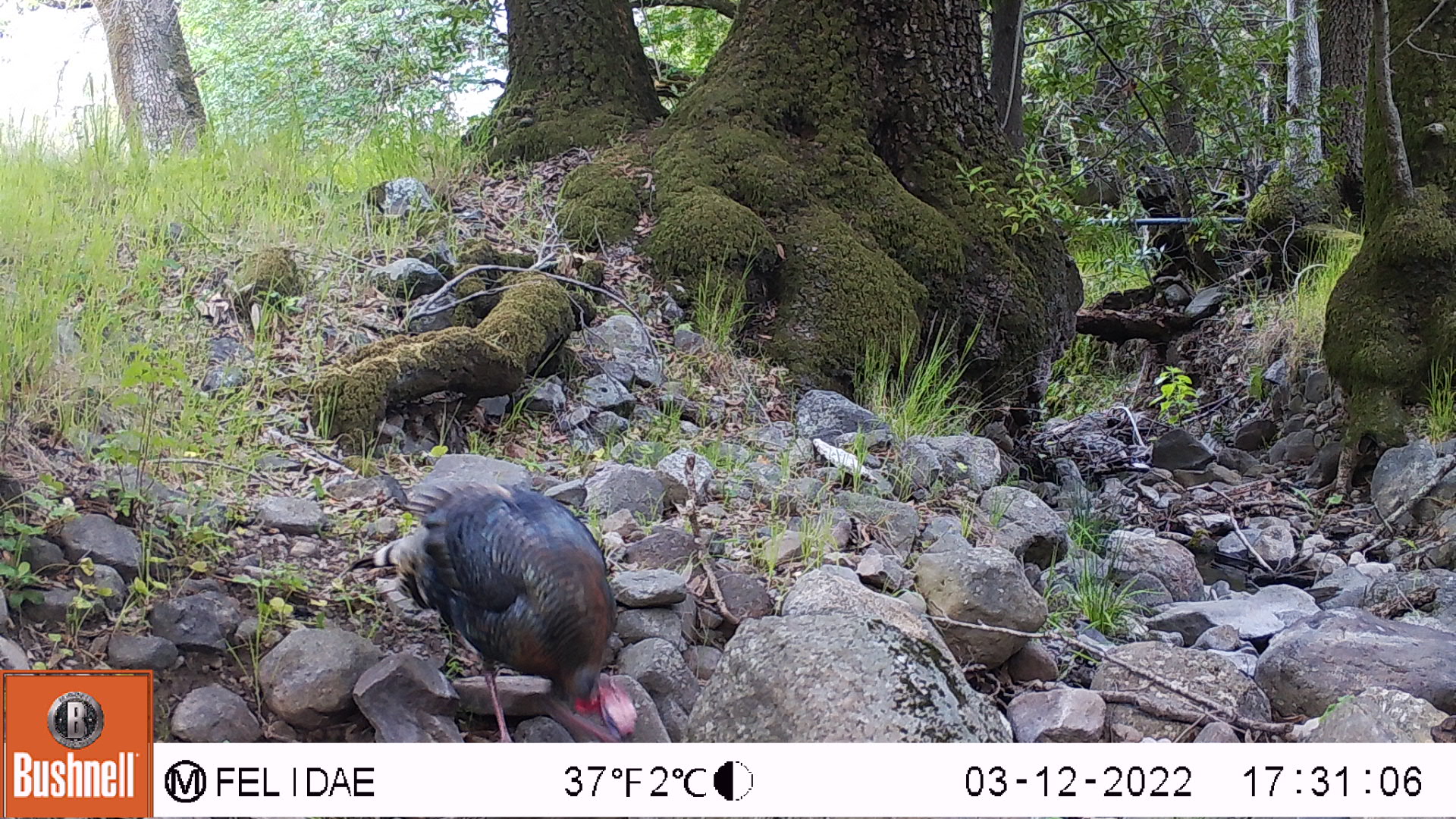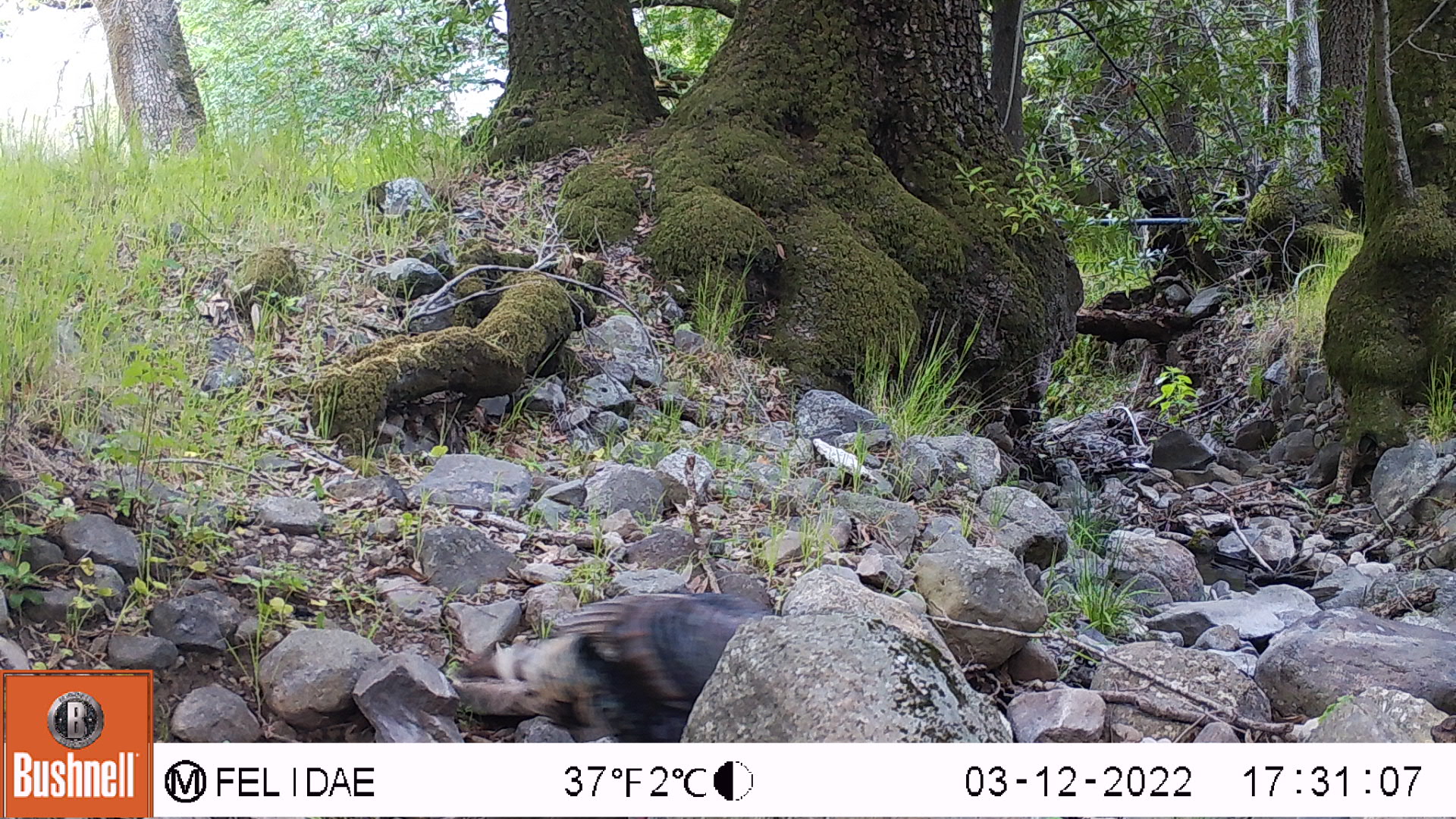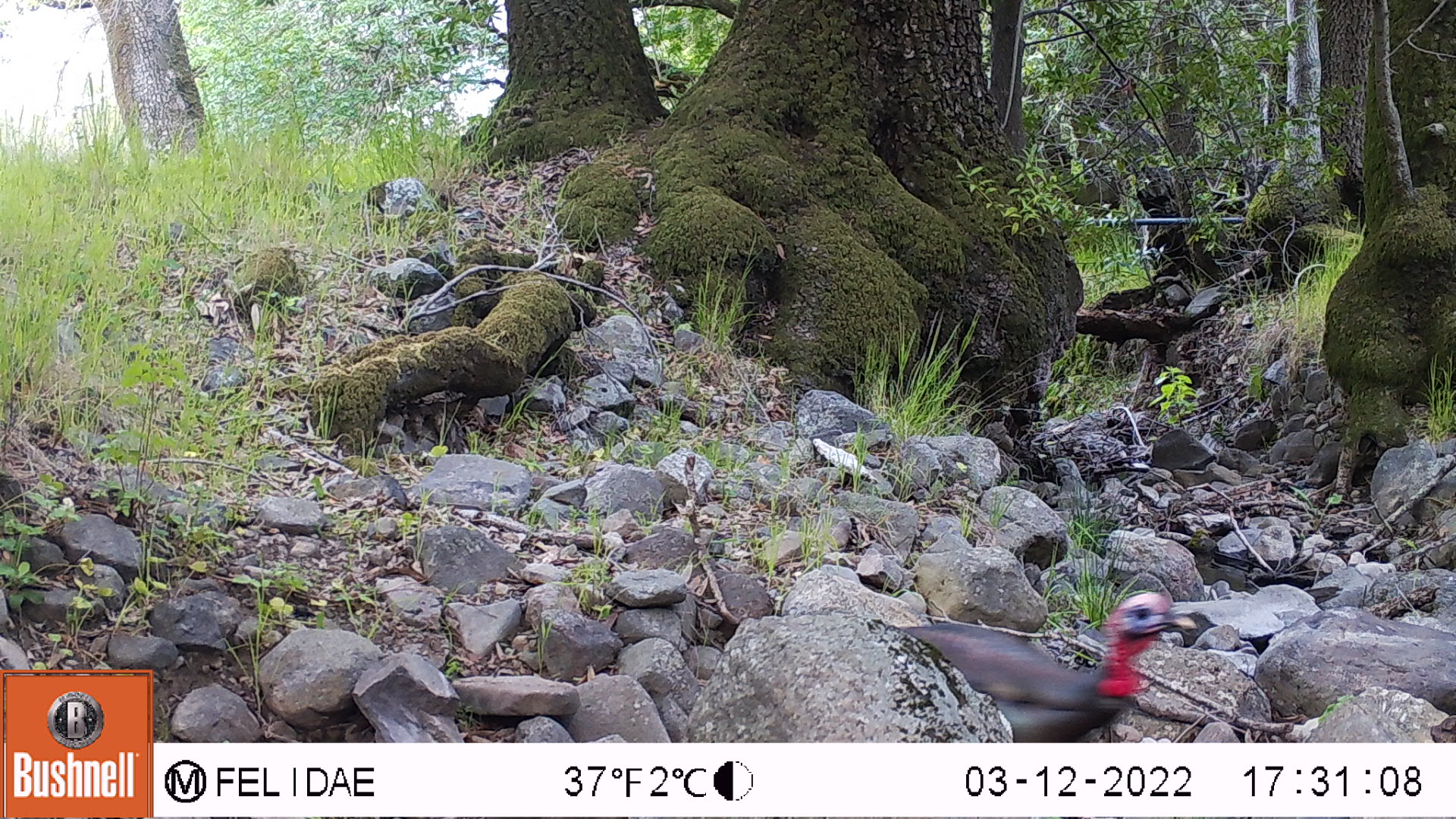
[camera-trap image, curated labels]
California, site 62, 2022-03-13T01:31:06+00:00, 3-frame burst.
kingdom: Animalia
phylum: Chordata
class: Aves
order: Galliformes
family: Phasianidae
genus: Meleagris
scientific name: Meleagris gallopavo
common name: turkey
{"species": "turkey (Meleagris gallopavo)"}